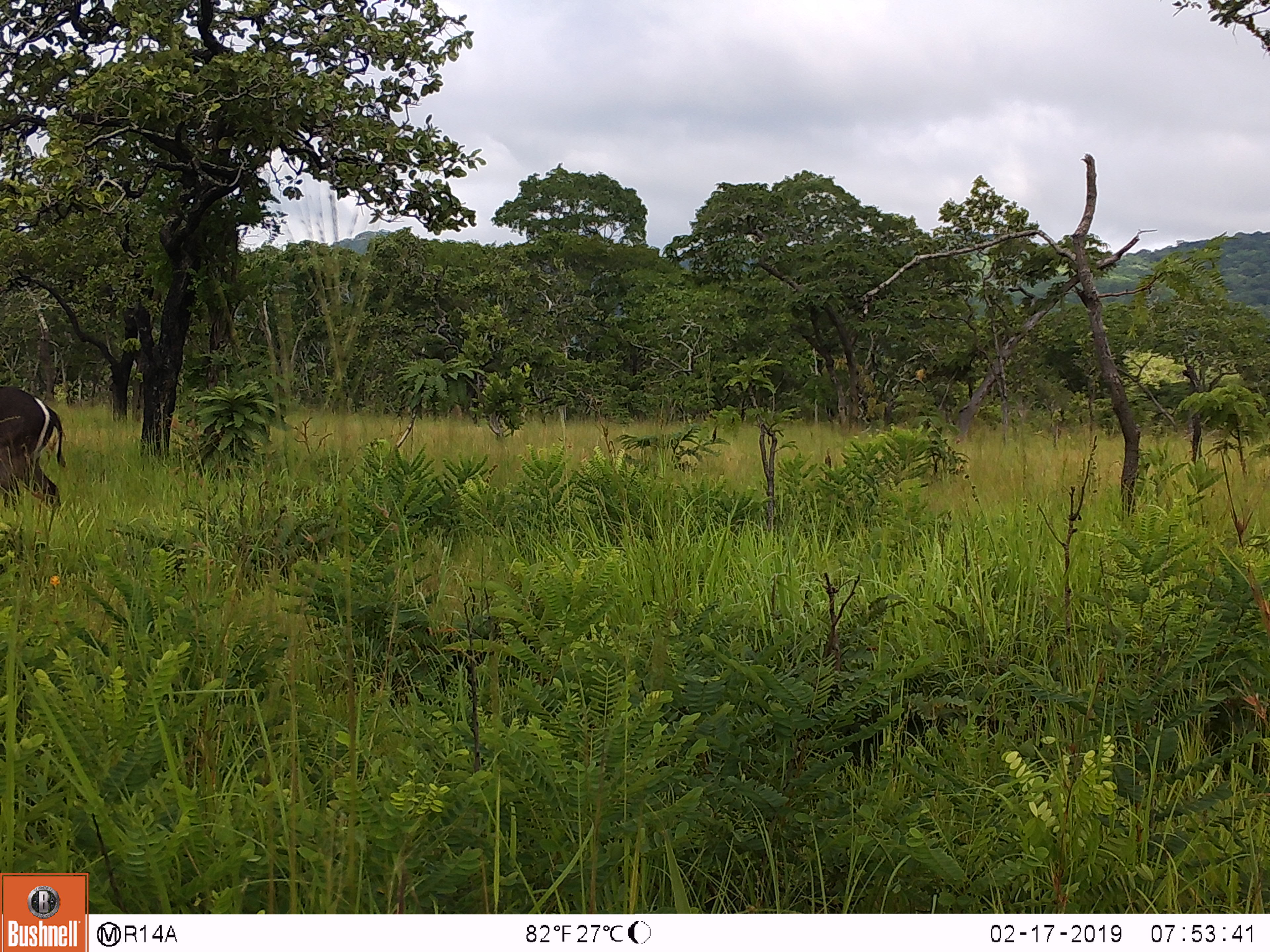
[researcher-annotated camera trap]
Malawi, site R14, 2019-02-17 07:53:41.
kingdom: Animalia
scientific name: Animalia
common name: other animal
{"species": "other animal (Animalia)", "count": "1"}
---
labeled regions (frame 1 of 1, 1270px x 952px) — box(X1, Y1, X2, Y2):
other animal: box(0, 379, 67, 512)